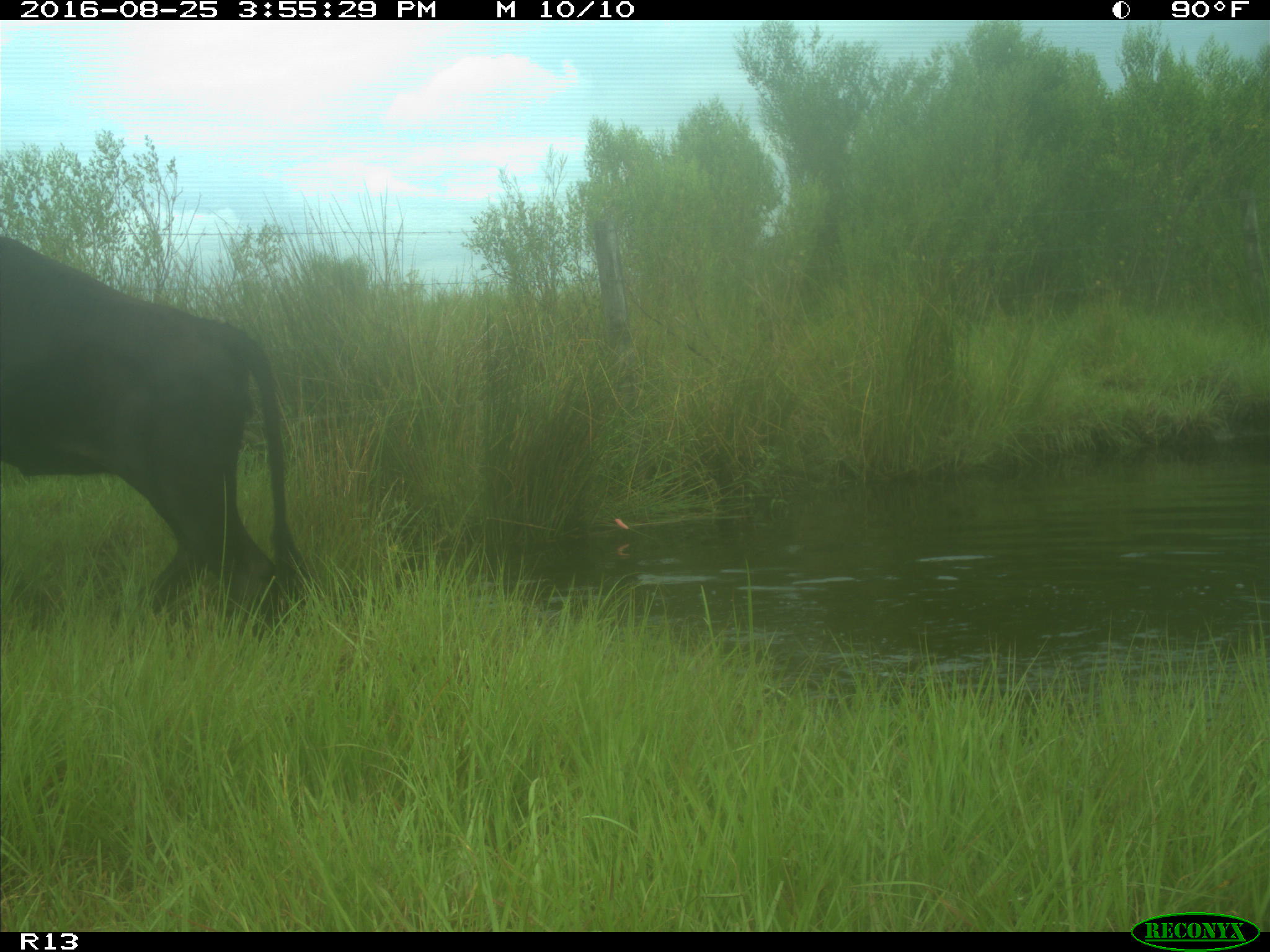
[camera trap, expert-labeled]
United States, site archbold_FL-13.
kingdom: Animalia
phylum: Chordata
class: Mammalia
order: Artiodactyla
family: Bovidae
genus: Bos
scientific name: Bos taurus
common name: domestic cow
Bos taurus (domestic cow).